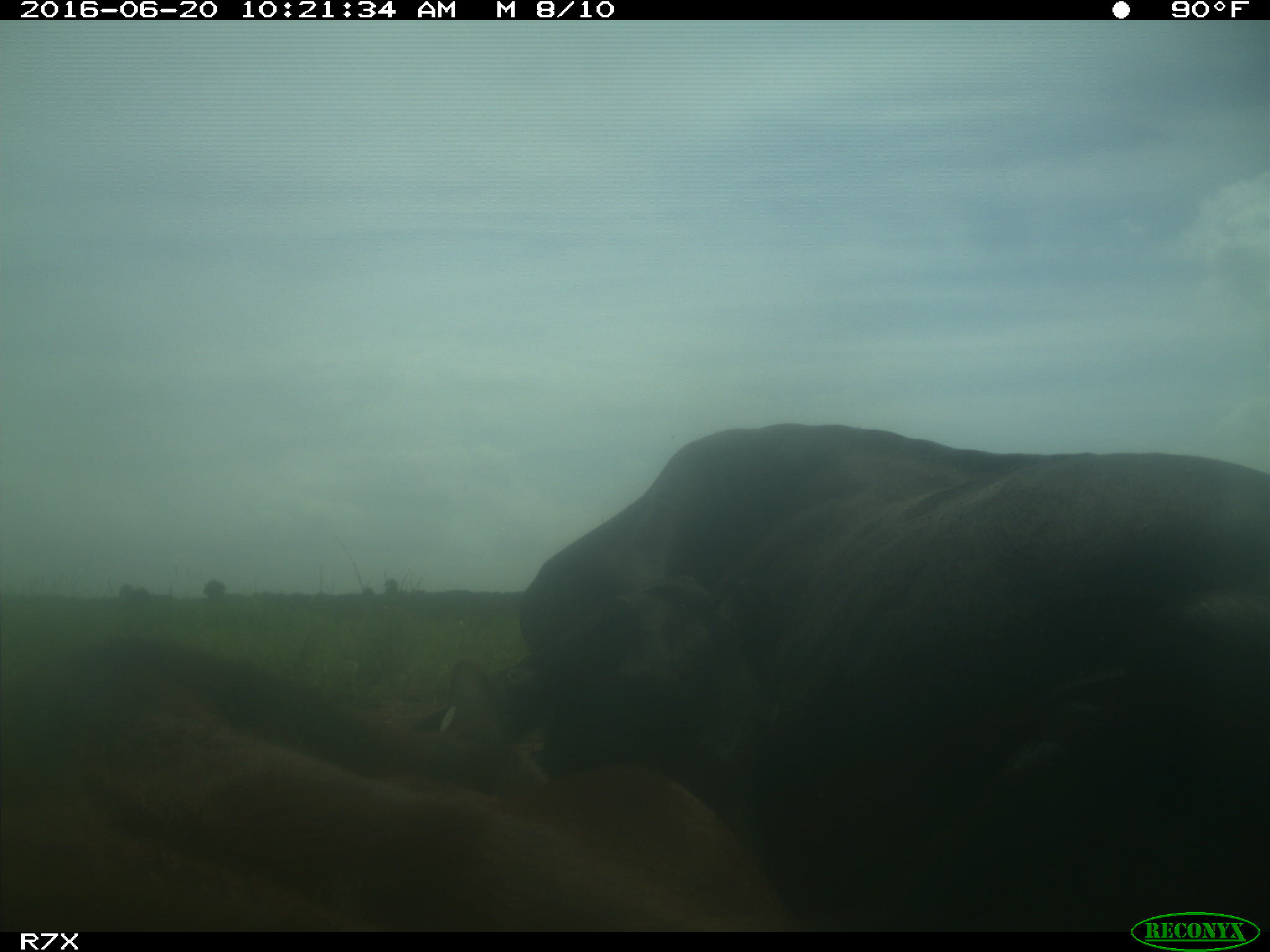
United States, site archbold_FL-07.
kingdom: Animalia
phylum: Chordata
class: Mammalia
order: Artiodactyla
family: Bovidae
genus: Bos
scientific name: Bos taurus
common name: domestic cow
Bos taurus (domestic cow).